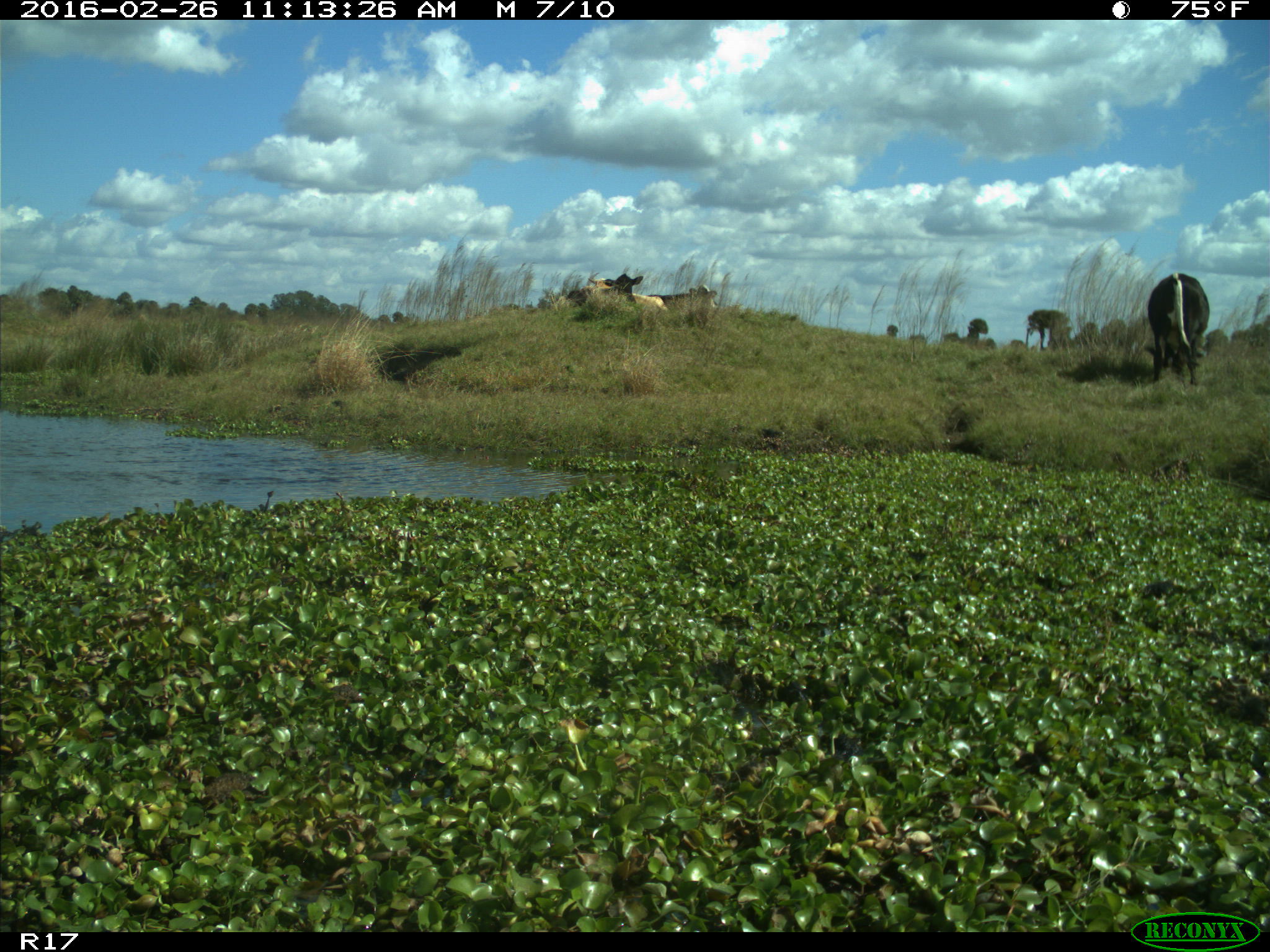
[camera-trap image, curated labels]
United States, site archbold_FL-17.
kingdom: Animalia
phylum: Chordata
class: Mammalia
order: Artiodactyla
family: Bovidae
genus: Bos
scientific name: Bos taurus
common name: domestic cow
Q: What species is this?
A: Bos taurus (domestic cow).